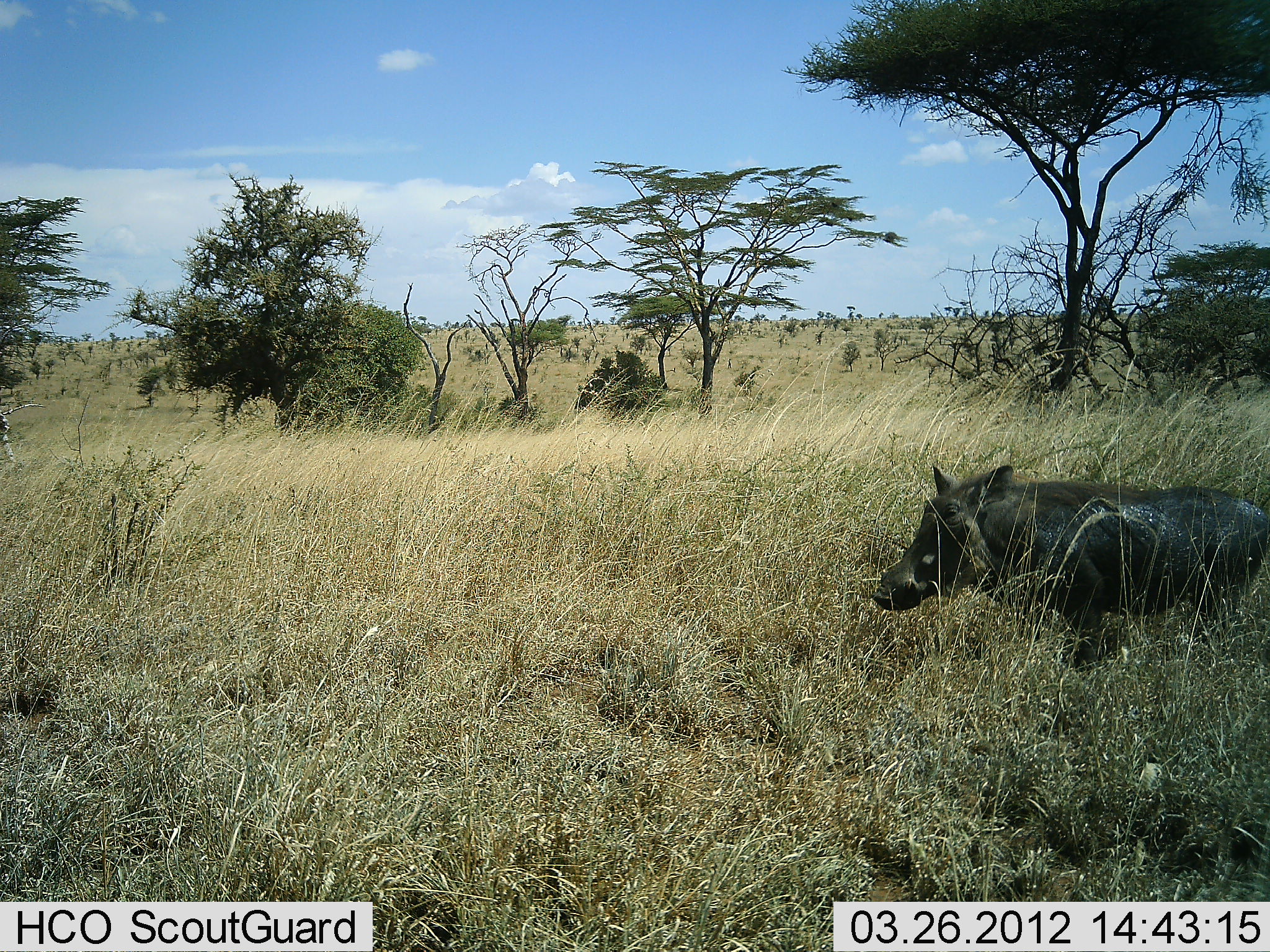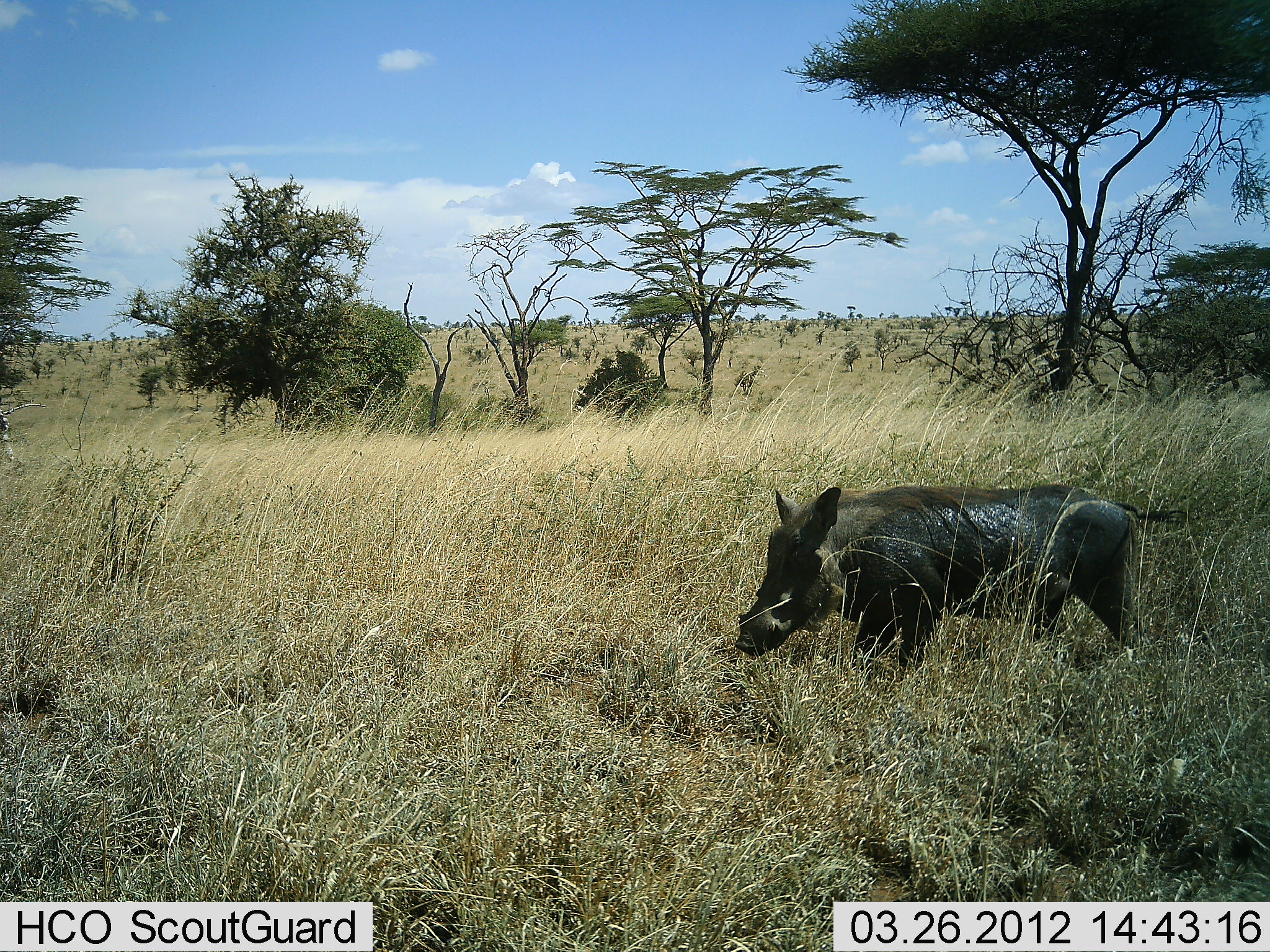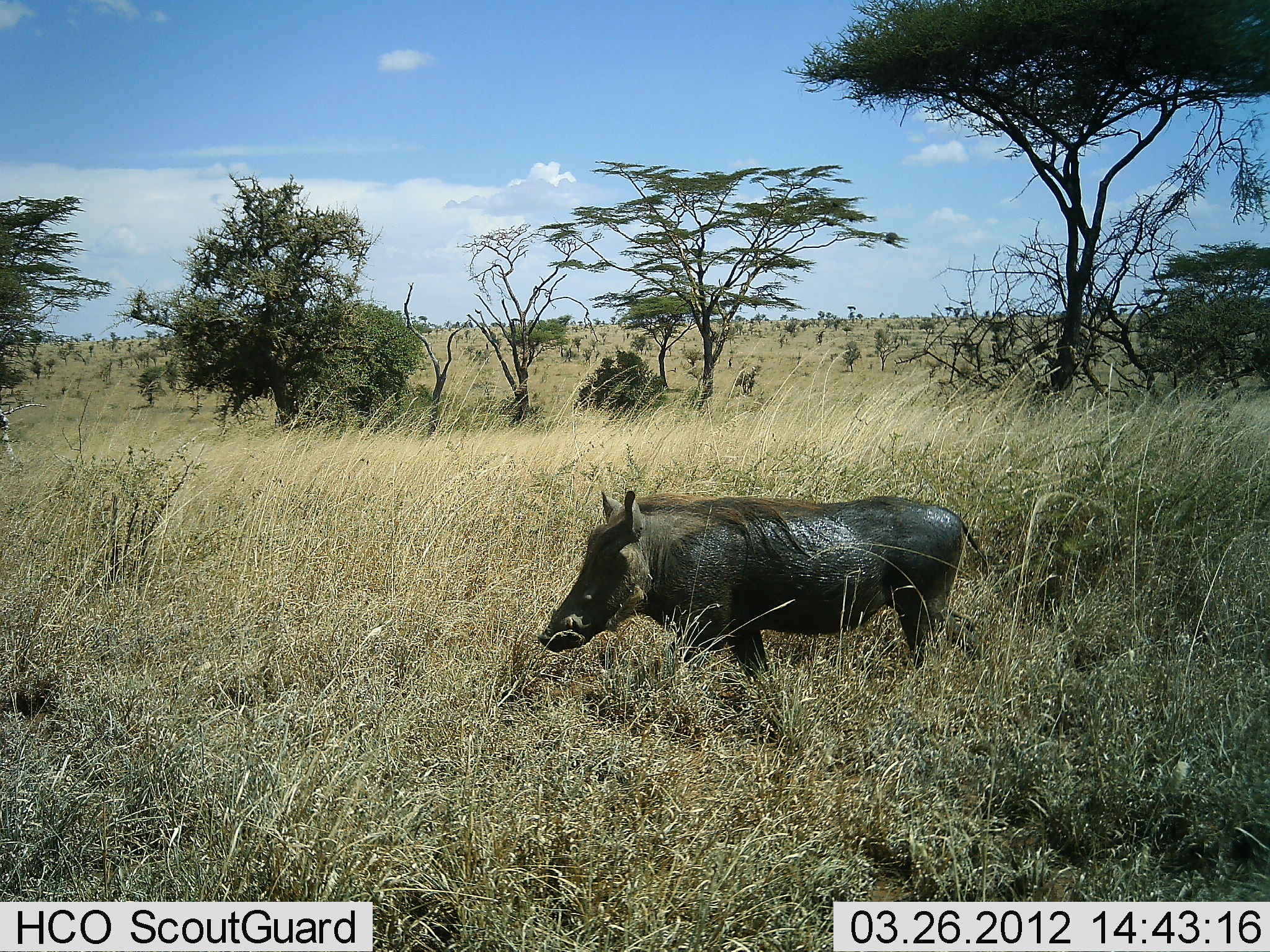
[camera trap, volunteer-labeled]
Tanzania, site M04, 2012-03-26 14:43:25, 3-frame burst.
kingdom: Animalia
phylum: Chordata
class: Mammalia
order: Artiodactyla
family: Suidae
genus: Phacochoerus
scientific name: Phacochoerus africanus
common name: warthog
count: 1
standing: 0%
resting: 0%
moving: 100%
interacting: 0%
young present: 0%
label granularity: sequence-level